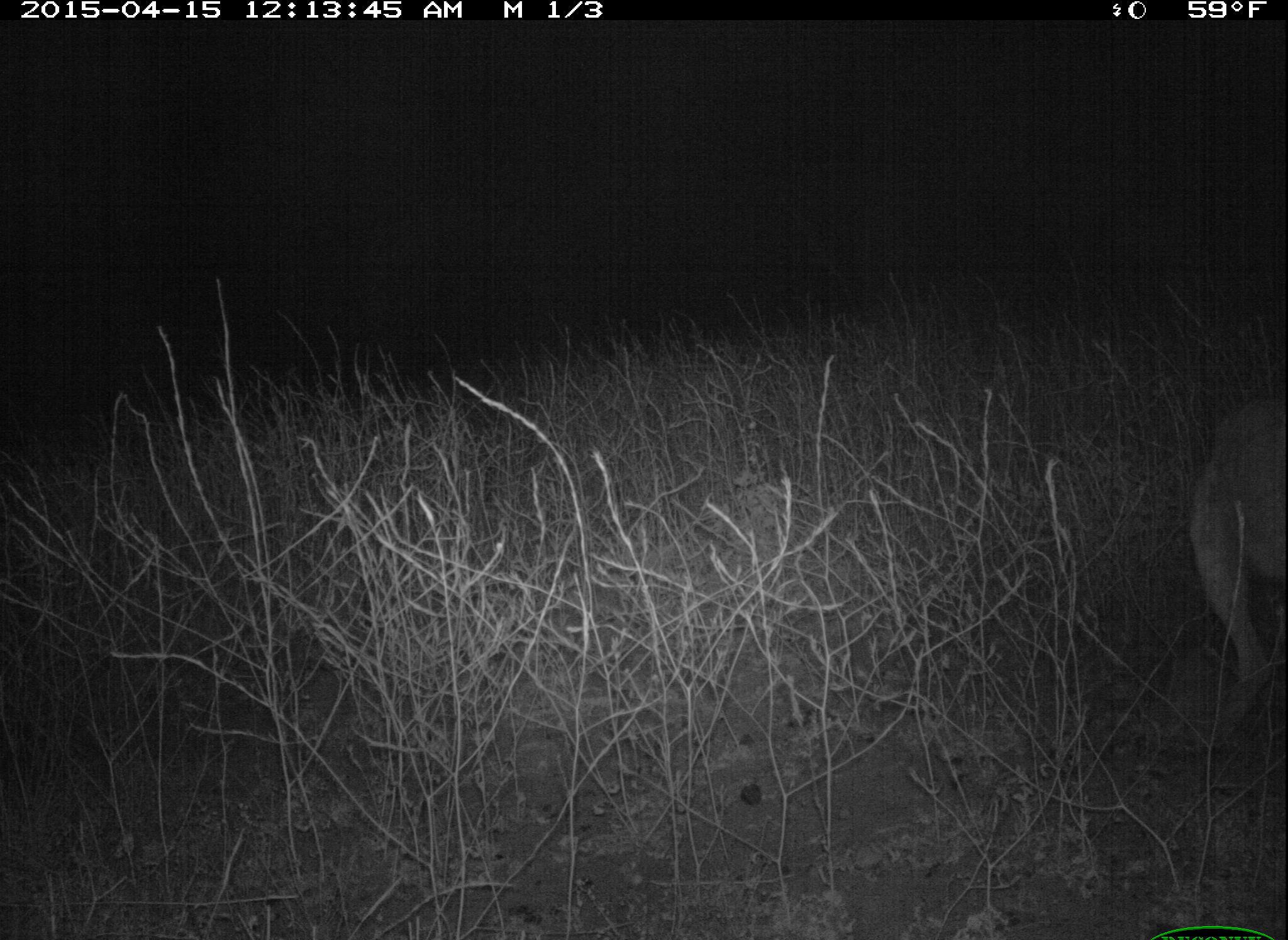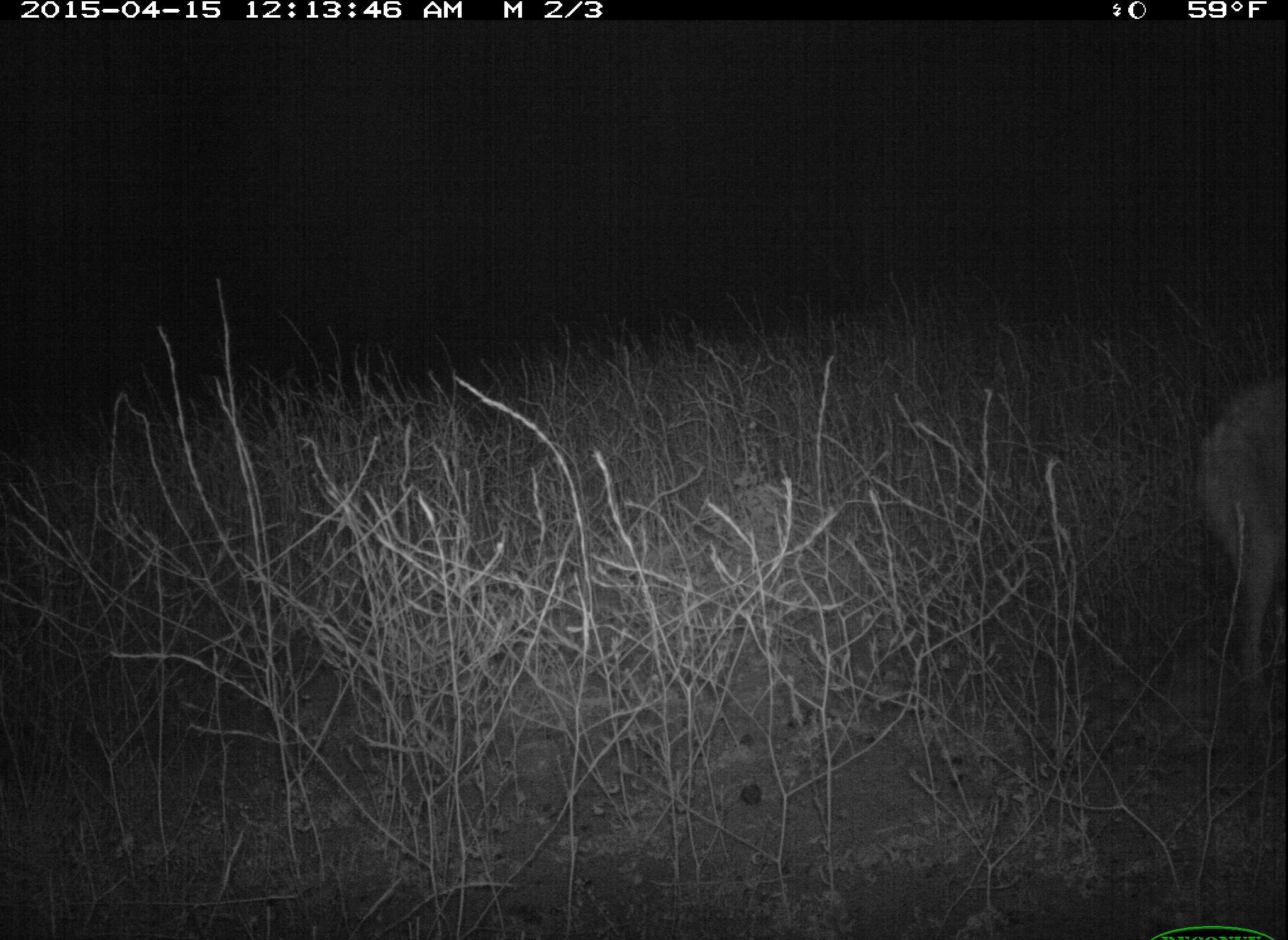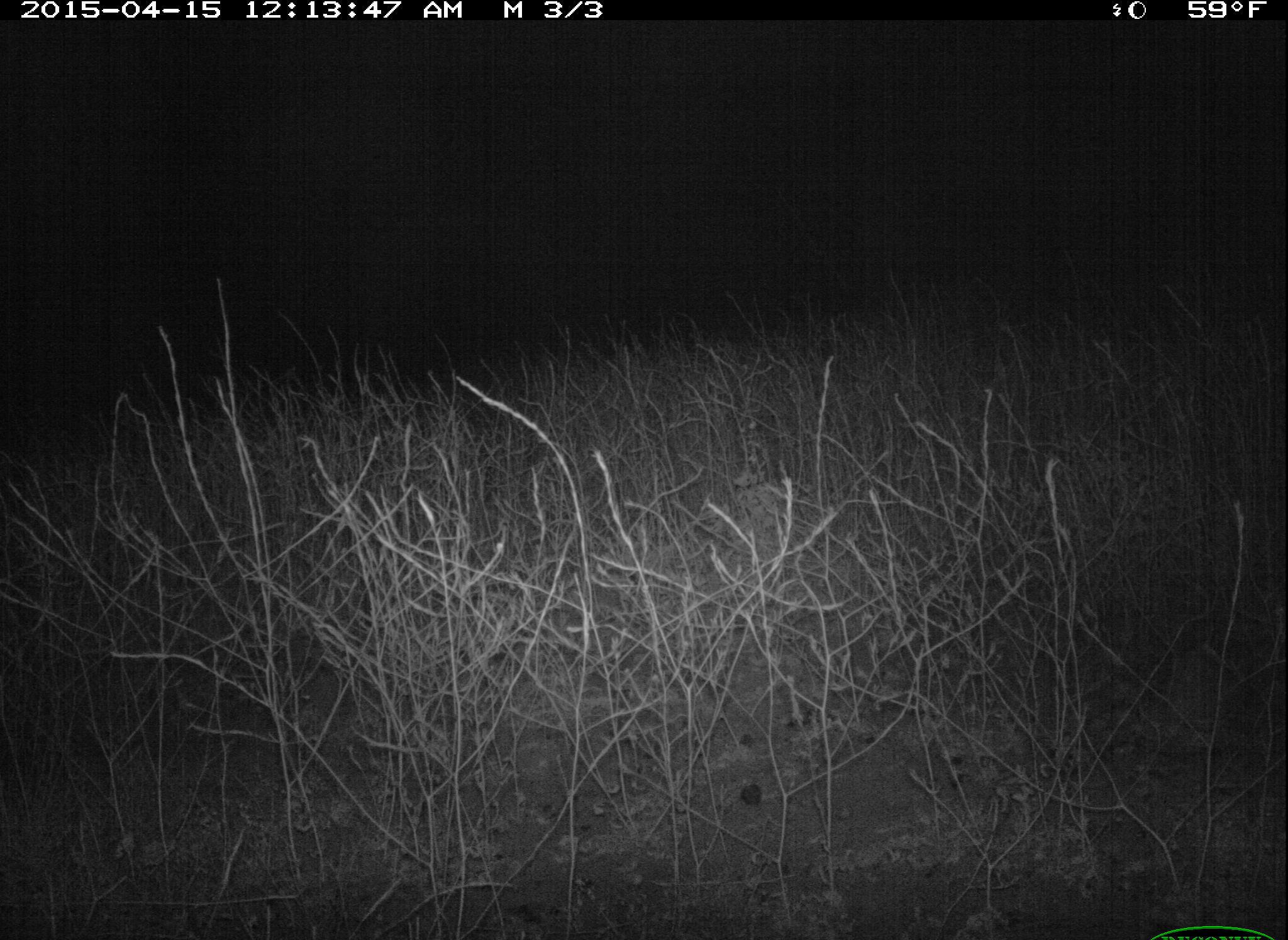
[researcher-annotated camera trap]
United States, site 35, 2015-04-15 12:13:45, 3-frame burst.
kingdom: Animalia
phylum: Chordata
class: Mammalia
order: Carnivora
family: Canidae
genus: Canis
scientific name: Canis latrans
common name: coyote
Coyote (Canis latrans).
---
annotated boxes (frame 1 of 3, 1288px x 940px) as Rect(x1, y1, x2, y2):
coyote: Rect(1194, 388, 1288, 742)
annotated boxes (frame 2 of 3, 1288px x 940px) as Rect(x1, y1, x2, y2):
coyote: Rect(1202, 361, 1288, 700)